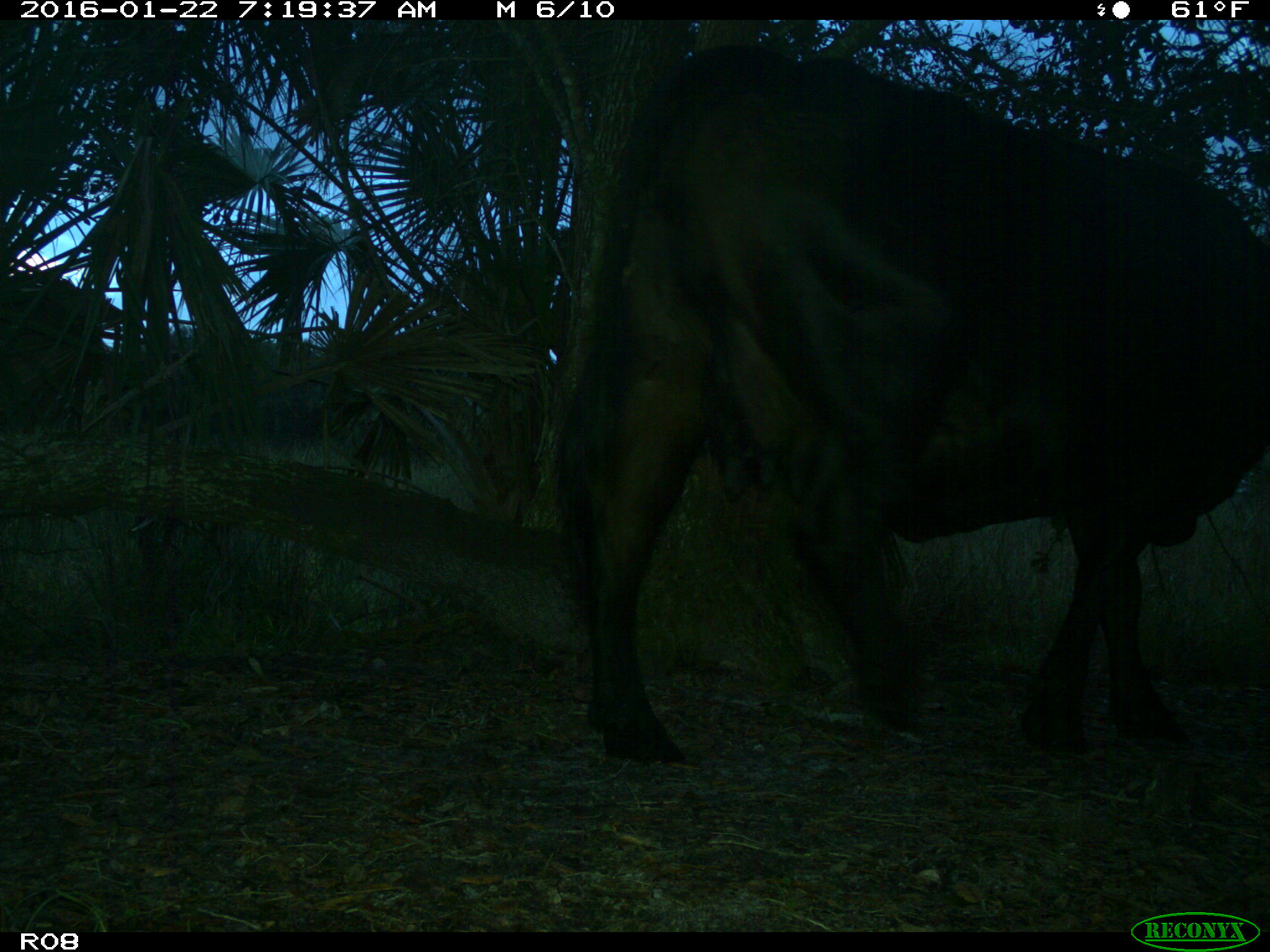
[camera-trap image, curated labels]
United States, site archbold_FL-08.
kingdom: Animalia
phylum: Chordata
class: Mammalia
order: Artiodactyla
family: Bovidae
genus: Bos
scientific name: Bos taurus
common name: domestic cow